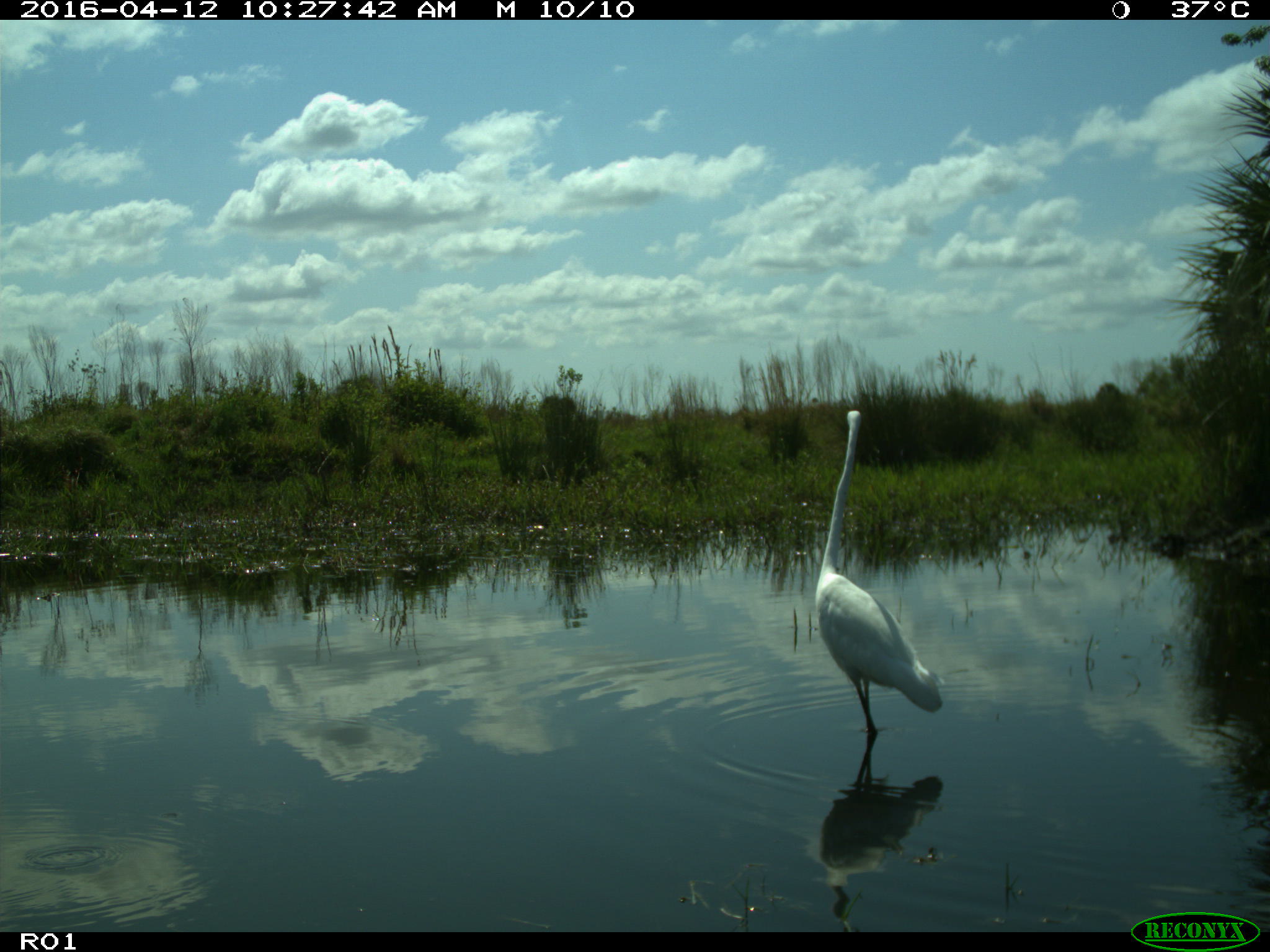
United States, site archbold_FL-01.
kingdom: Animalia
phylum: Chordata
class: Mammalia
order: Artiodactyla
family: Bovidae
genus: Bos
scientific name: Bos taurus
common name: domestic cow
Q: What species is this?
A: Bos taurus (domestic cow).